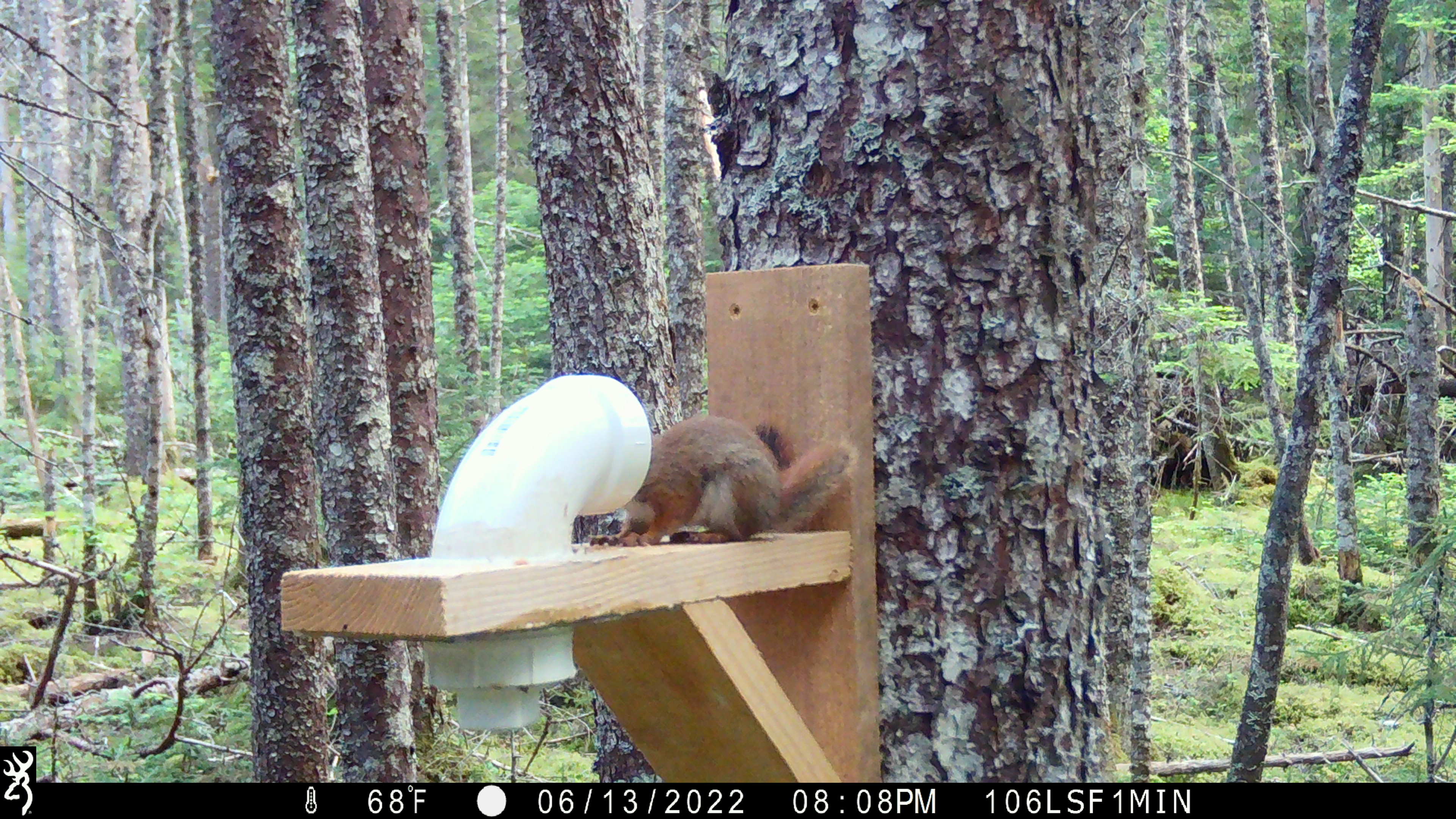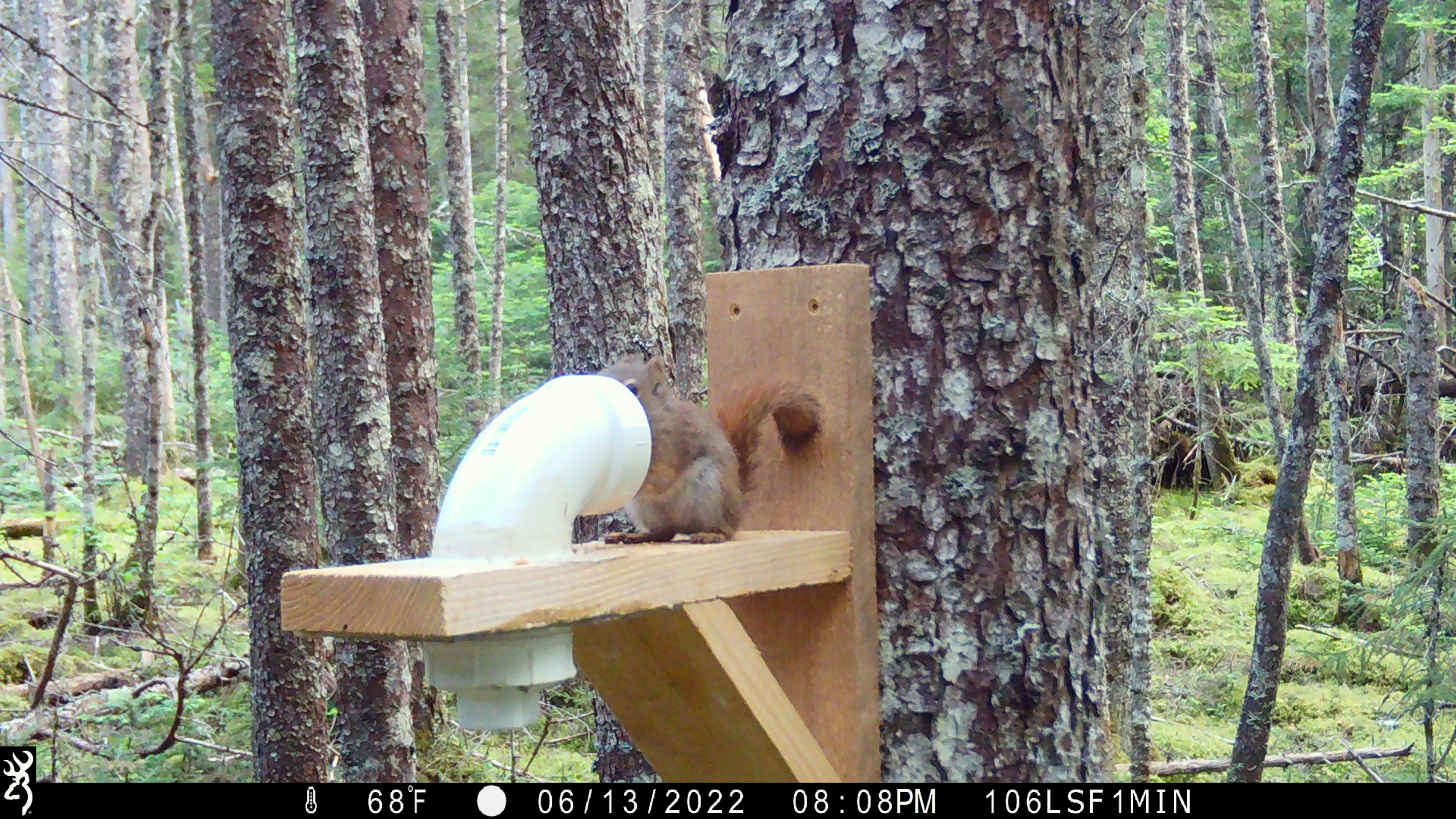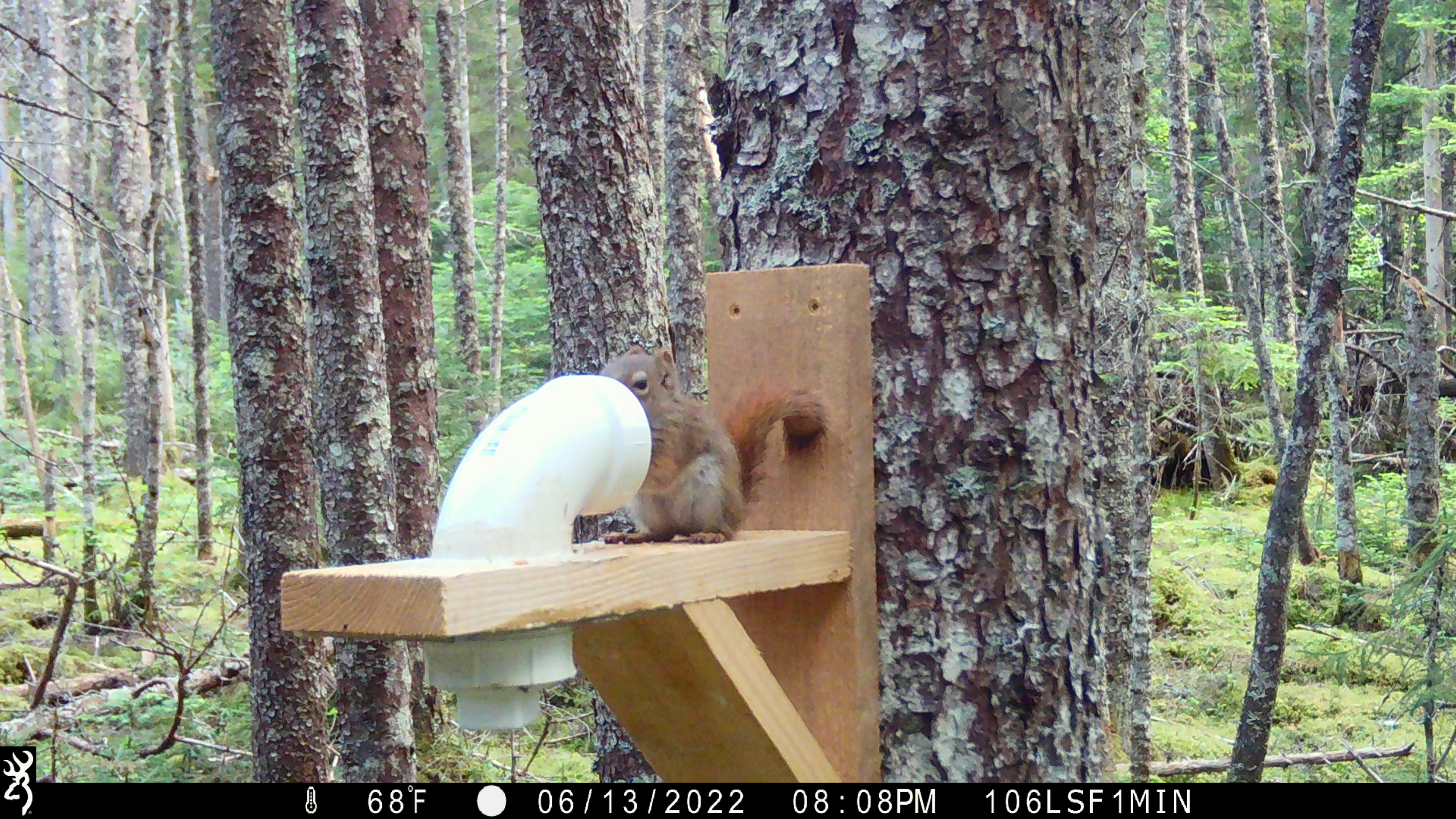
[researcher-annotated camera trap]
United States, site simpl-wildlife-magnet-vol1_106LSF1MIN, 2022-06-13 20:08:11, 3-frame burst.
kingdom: Animalia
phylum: Chordata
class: Mammalia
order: Rodentia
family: Sciuridae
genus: Tamiasciurus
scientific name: Tamiasciurus hudsonicus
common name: red squirrel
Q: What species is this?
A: Red squirrel (Tamiasciurus hudsonicus).